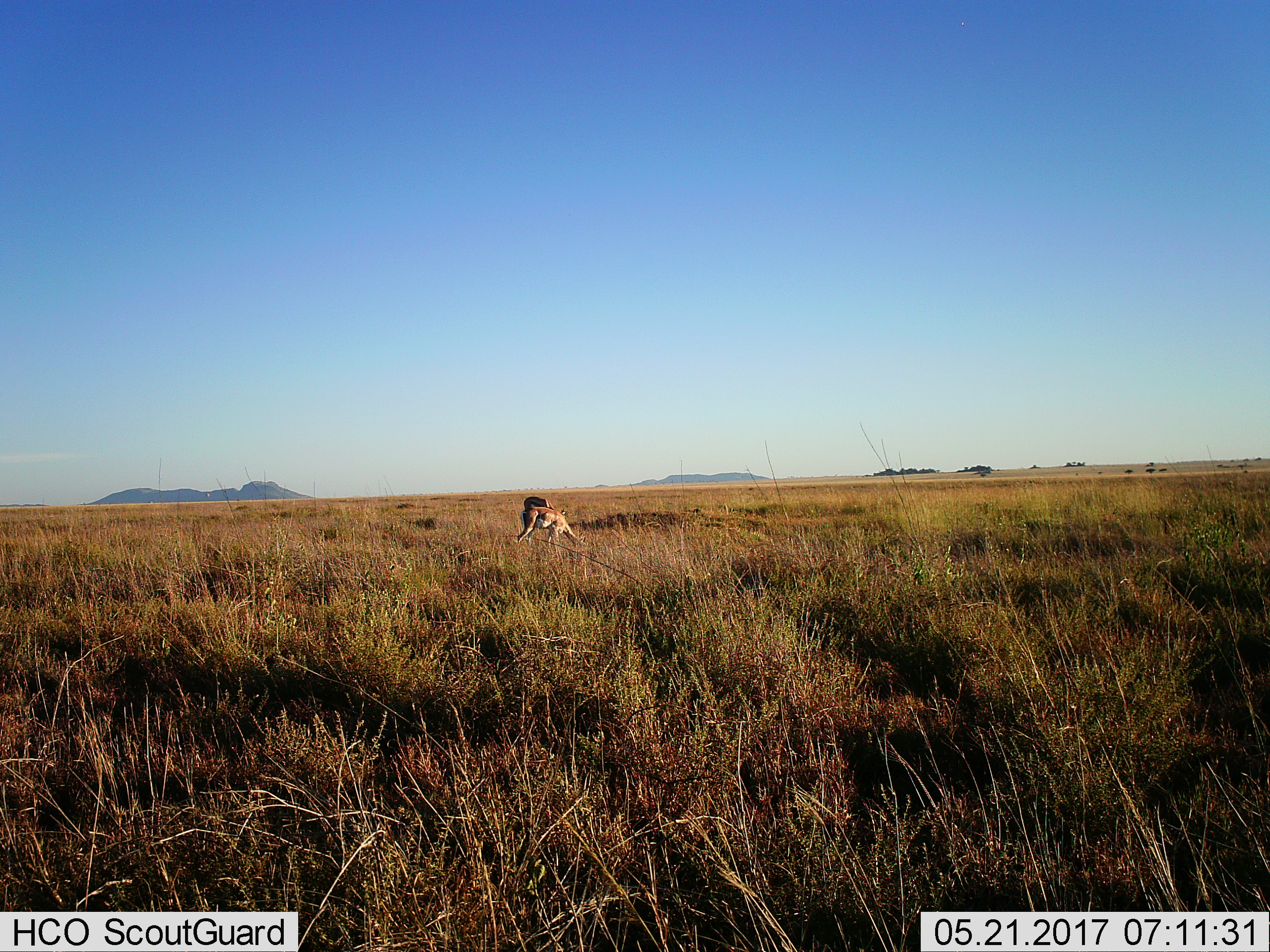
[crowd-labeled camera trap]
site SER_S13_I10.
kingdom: Animalia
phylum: Chordata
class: Mammalia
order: Artiodactyla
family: Bovidae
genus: Nanger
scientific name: Nanger granti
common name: grant's gazelle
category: gazellegrants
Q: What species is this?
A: Gazellegrants (grant's gazelle) (Nanger granti).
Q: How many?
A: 2.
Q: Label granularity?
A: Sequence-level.